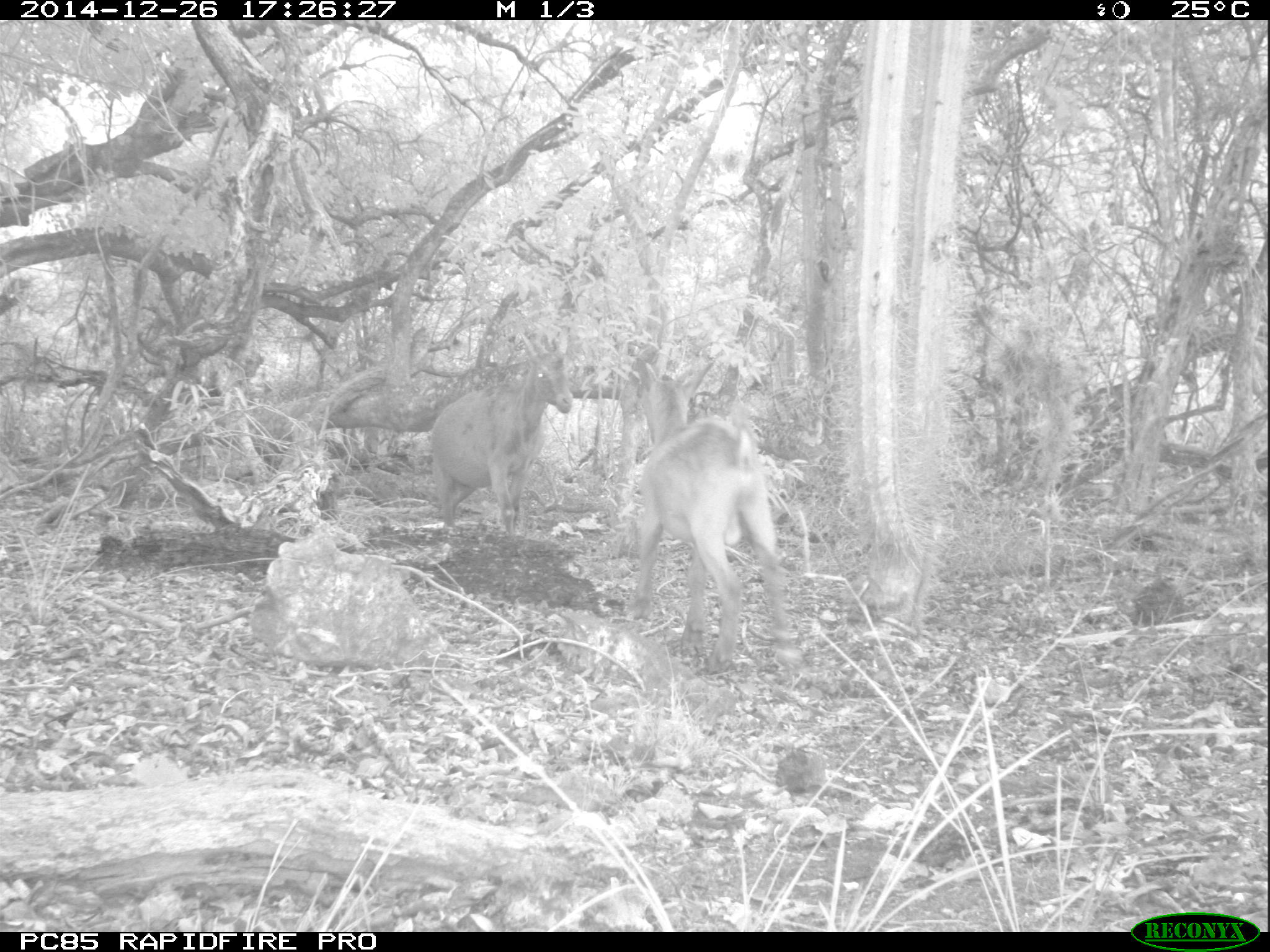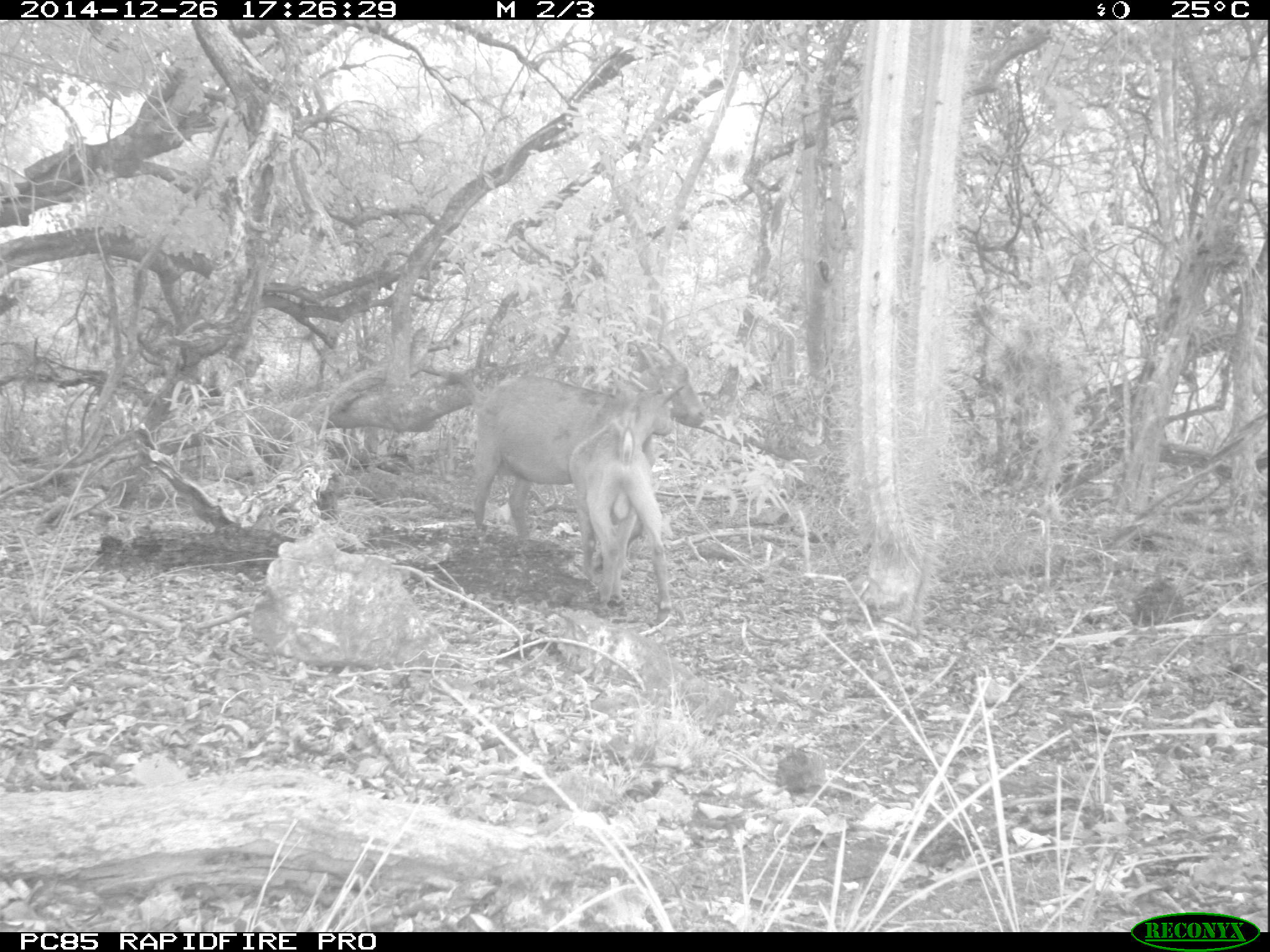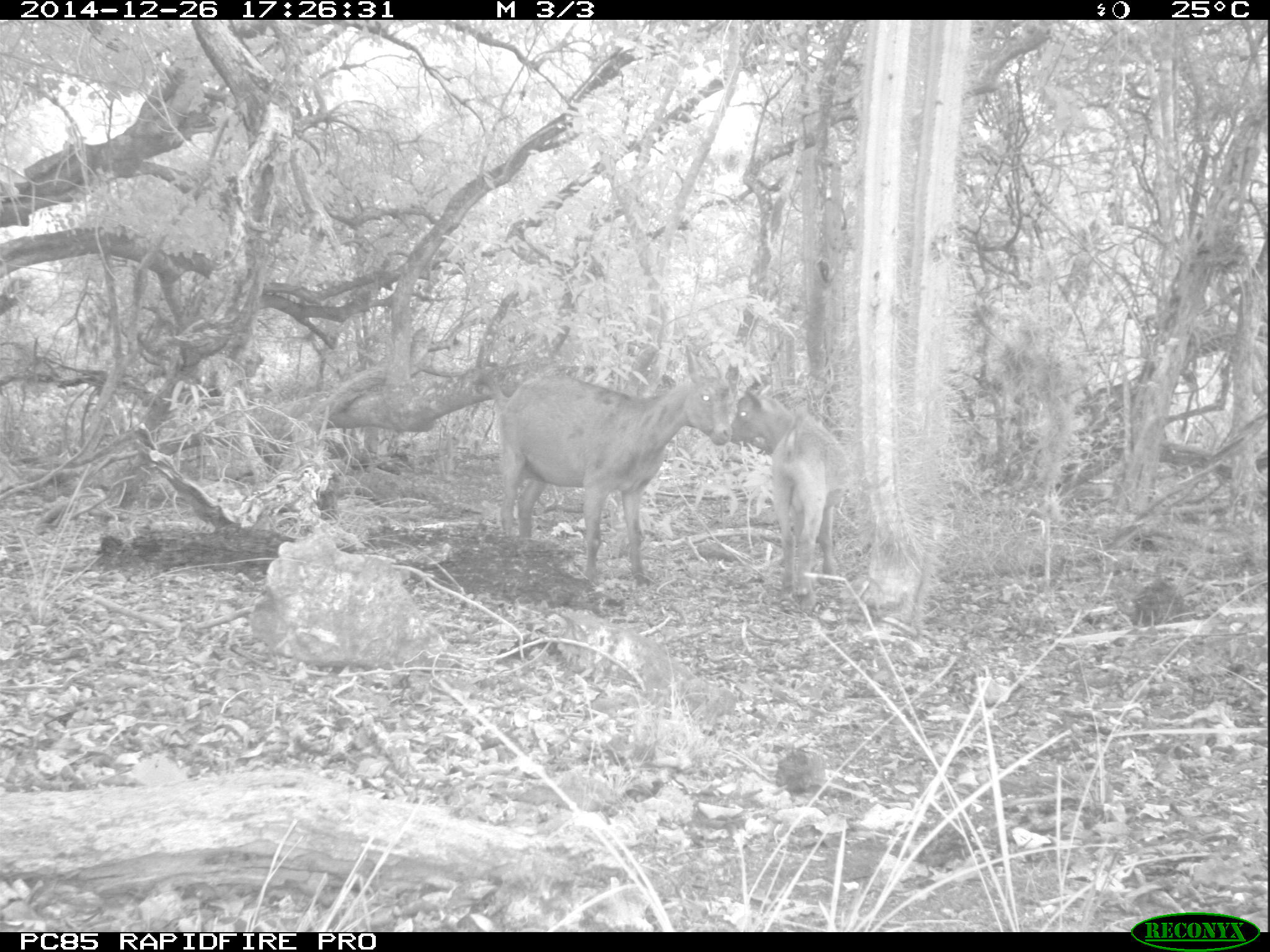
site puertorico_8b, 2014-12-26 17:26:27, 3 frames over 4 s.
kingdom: Animalia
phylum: Chordata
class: Mammalia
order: Artiodactyla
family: Bovidae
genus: Capra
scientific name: Capra hircus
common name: goat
Goat (Capra hircus).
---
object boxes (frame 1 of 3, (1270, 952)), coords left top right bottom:
goat: 622 363 798 674; 425 335 575 539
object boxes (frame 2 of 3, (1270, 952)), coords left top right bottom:
goat: 464 347 706 604; 558 374 701 605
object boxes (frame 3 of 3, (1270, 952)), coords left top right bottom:
goat: 478 358 727 589; 732 380 852 610